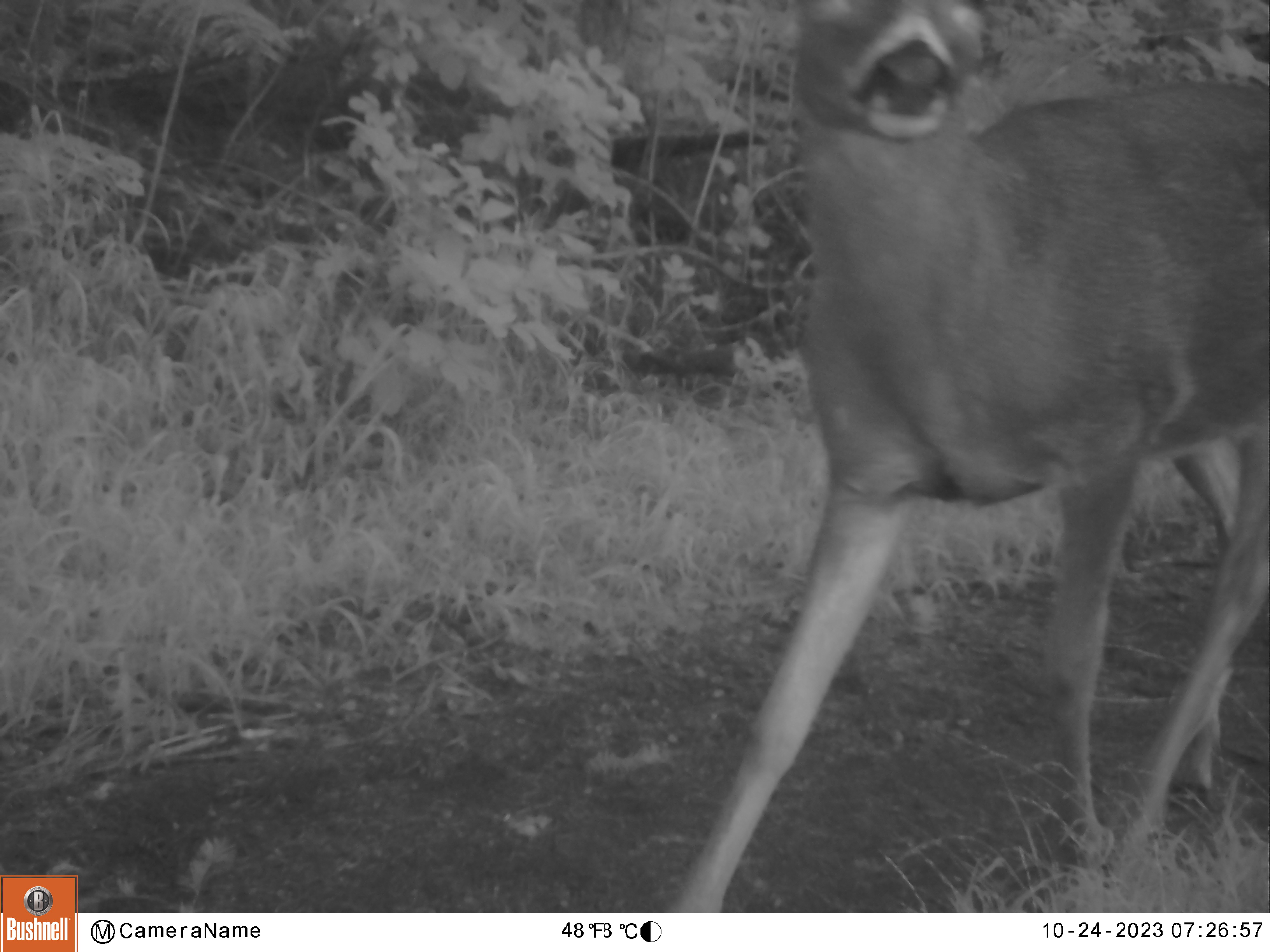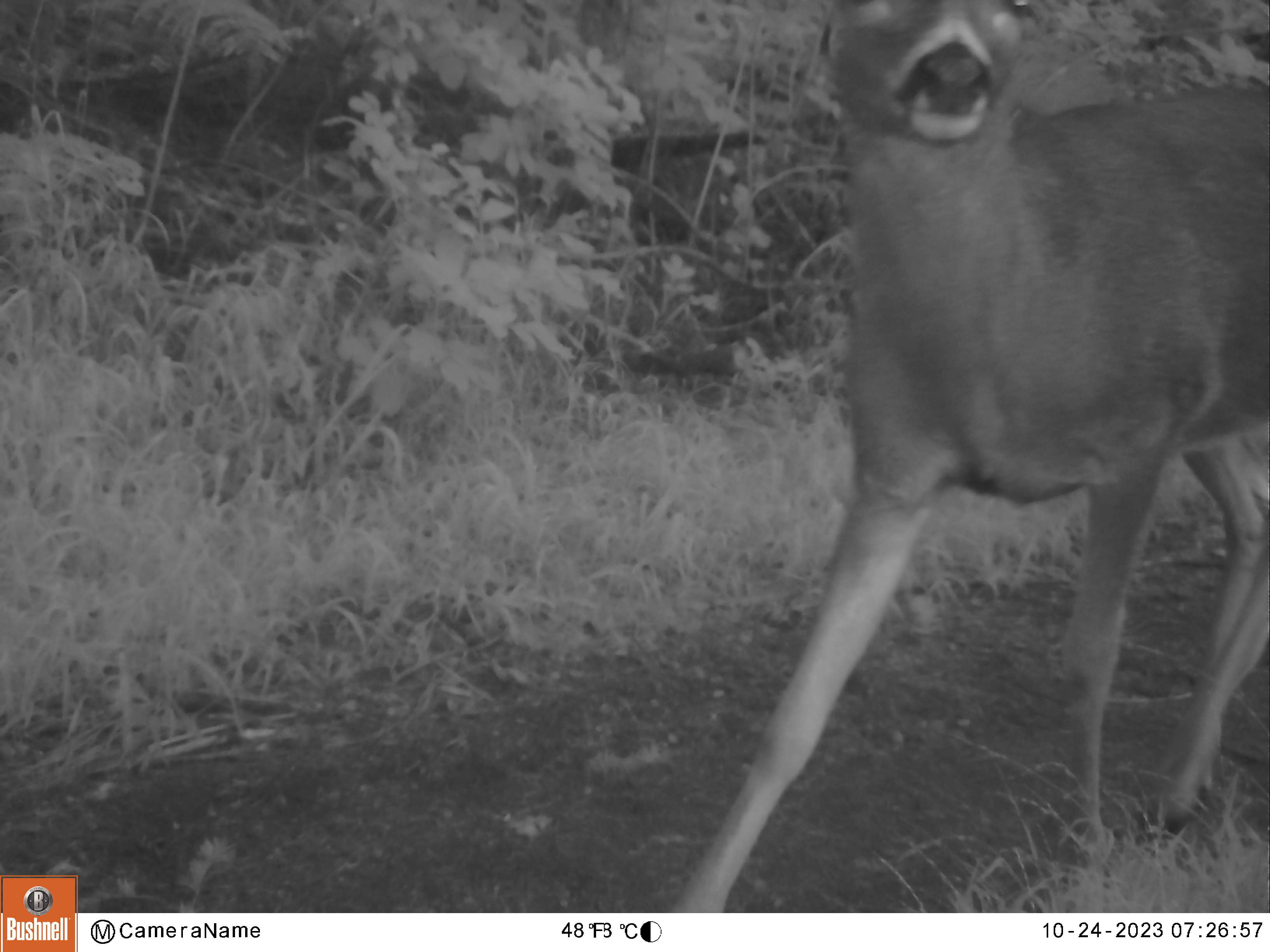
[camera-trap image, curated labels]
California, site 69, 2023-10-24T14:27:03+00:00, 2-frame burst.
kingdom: Animalia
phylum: Chordata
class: Mammalia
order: Artiodactyla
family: Cervidae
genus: Odocoileus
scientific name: Odocoileus hemionus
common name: mule deer